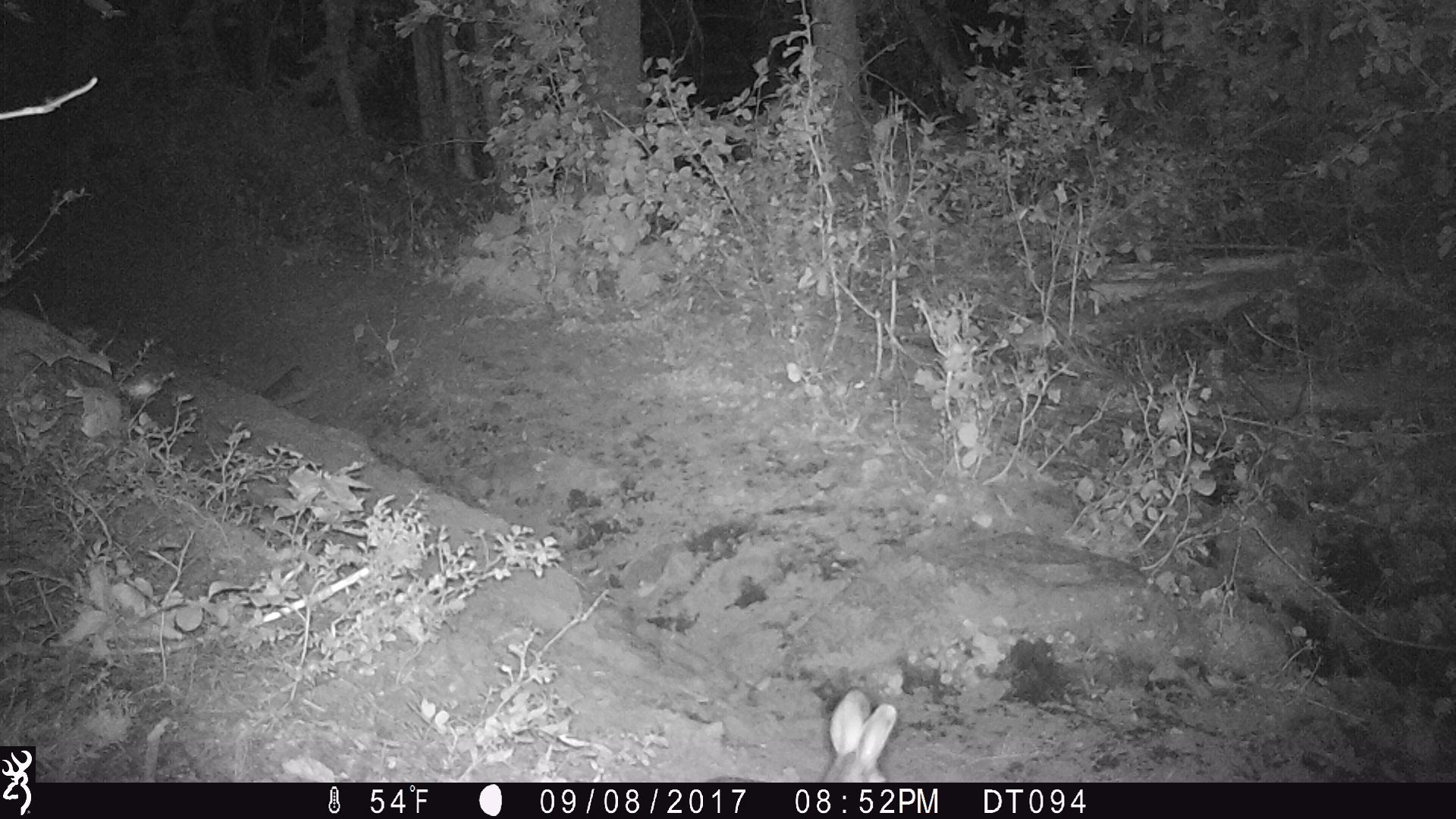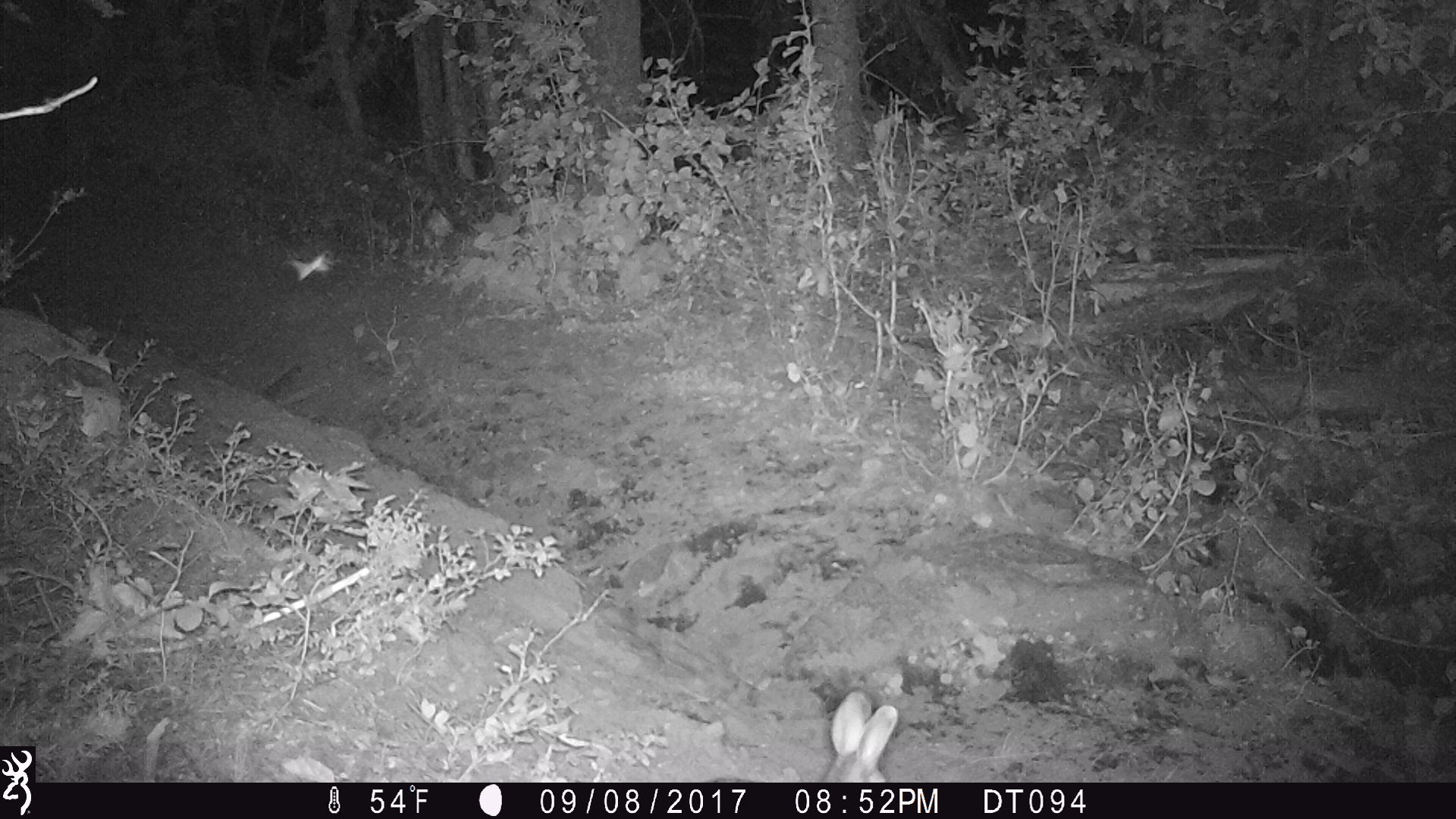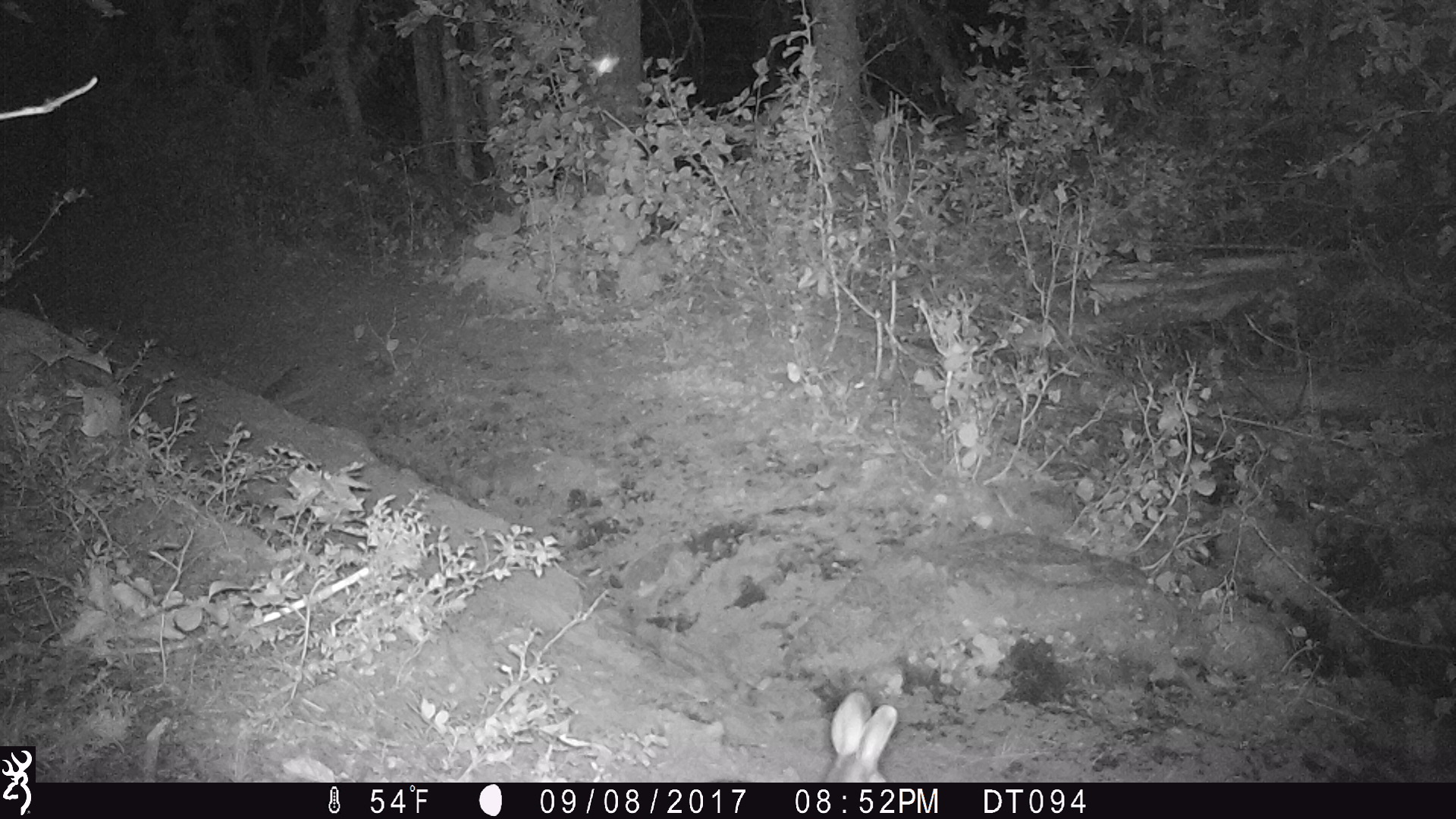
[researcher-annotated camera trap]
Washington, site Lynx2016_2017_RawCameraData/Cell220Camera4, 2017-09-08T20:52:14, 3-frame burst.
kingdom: Animalia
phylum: Chordata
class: Mammalia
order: Lagomorpha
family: Leporidae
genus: Lepus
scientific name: Lepus americanus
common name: snowshoe hare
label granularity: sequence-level